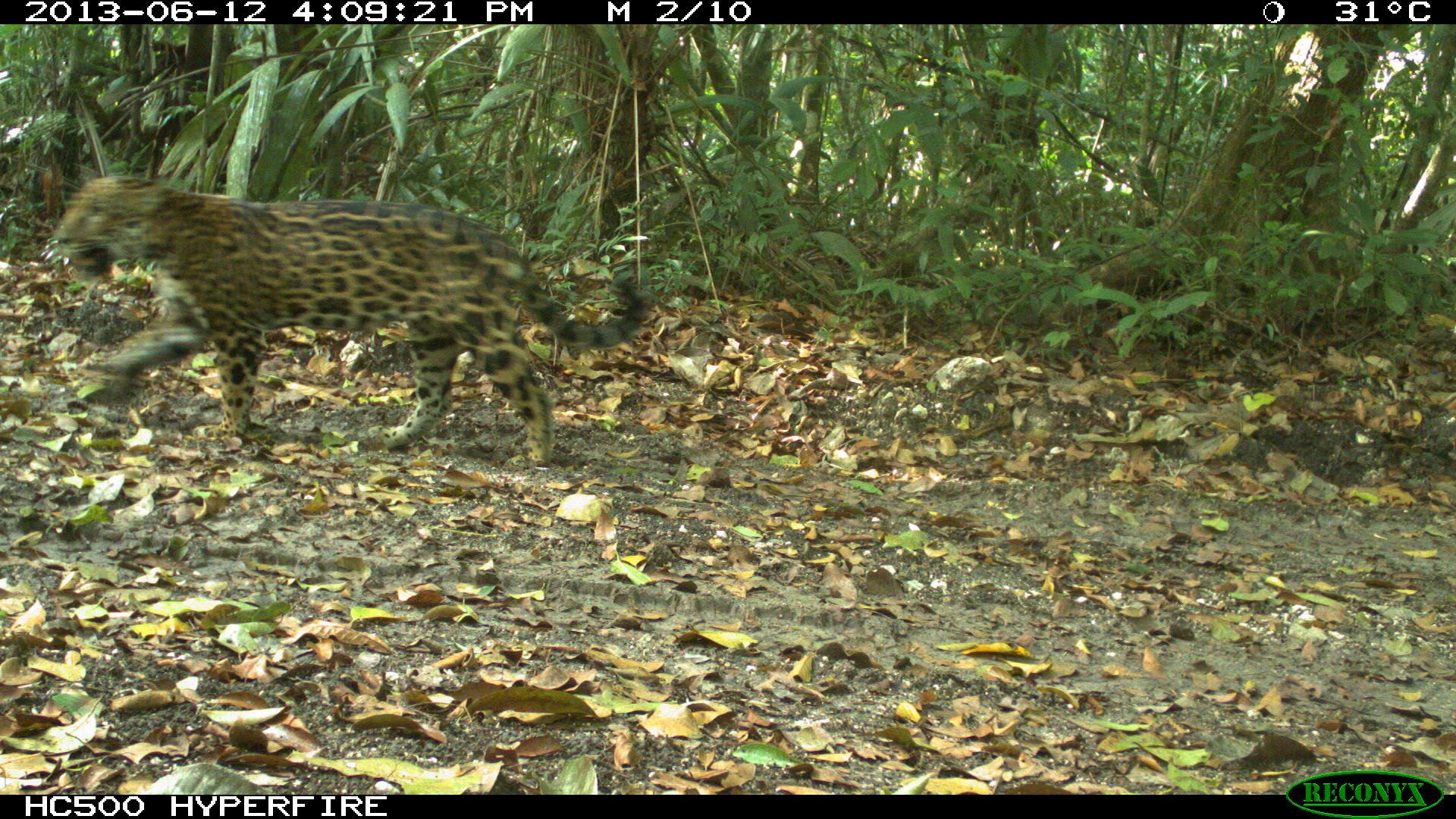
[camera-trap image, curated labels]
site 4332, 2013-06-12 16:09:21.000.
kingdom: Animalia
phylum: Chordata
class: Mammalia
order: Carnivora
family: Felidae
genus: Panthera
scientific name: Panthera onca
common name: jaguar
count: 1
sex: male